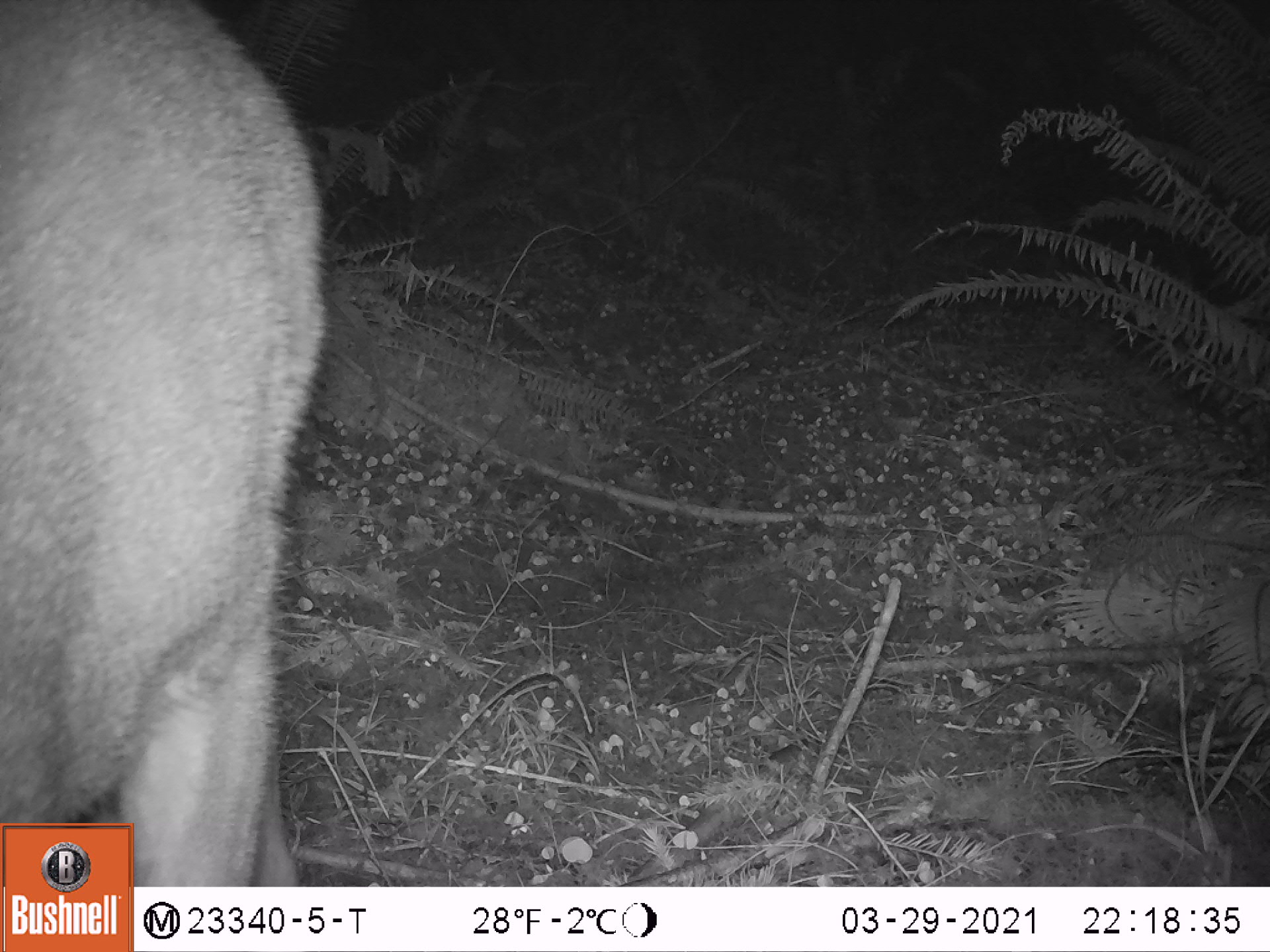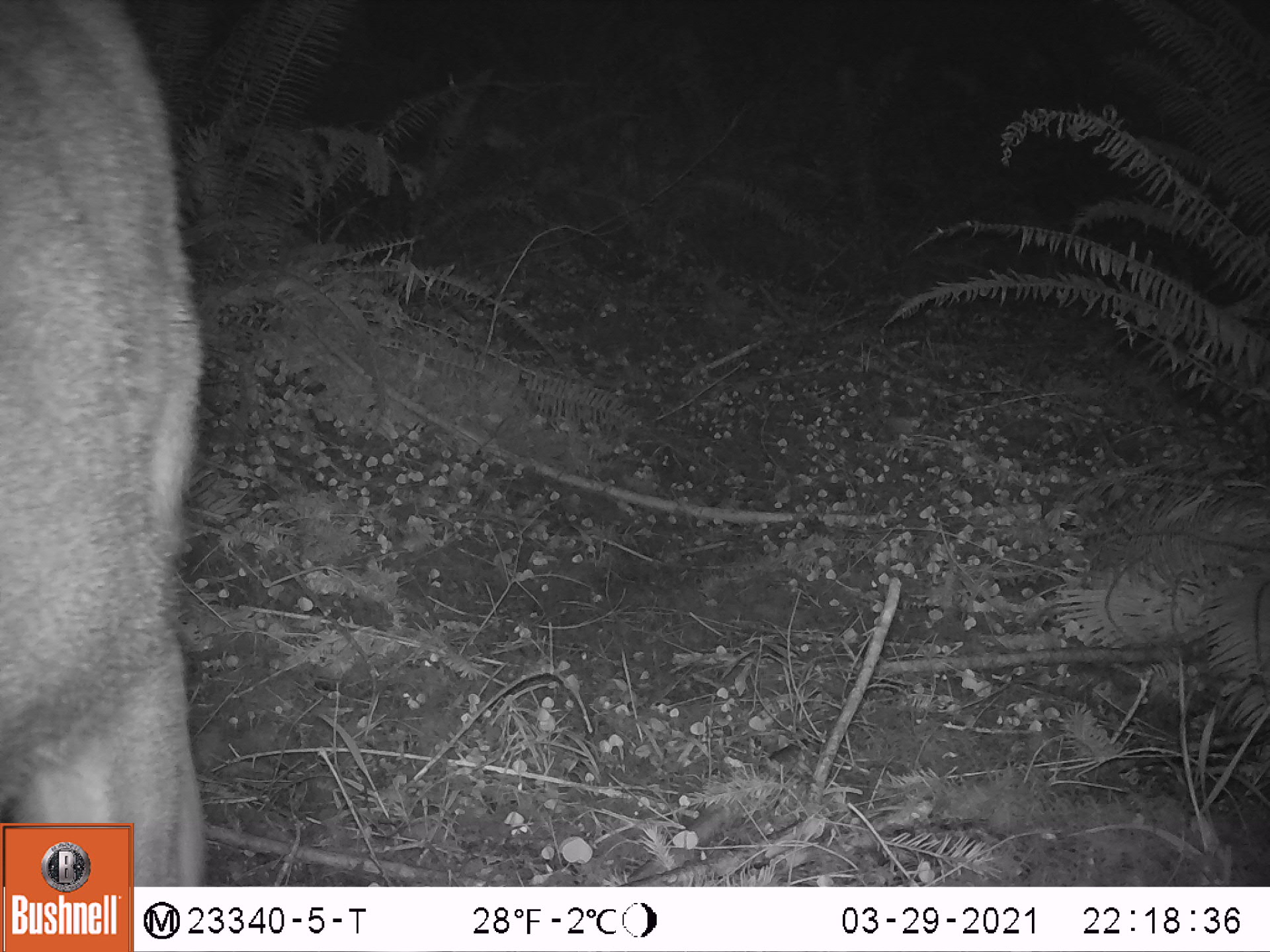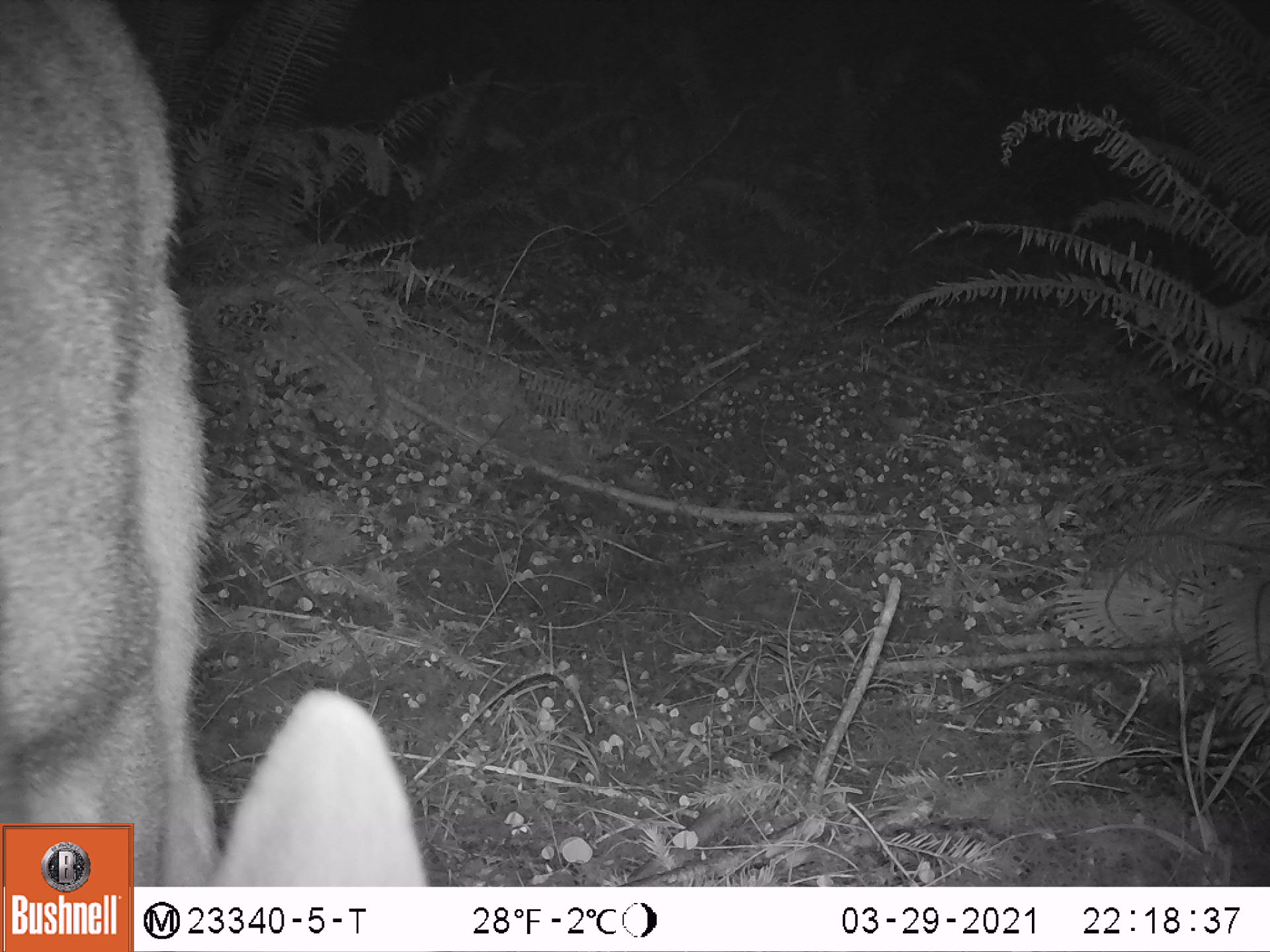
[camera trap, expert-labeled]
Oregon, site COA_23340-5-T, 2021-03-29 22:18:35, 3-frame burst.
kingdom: Animalia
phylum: Chordata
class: Mammalia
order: Artiodactyla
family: Cervidae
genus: Odocoileus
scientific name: Odocoileus hemionus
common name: black-tailed deer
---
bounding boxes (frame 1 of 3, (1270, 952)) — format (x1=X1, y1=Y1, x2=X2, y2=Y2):
black-tailed deer: (x1=2, y1=0, x2=344, y2=816)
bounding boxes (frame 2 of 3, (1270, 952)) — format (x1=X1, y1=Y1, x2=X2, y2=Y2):
black-tailed deer: (x1=1, y1=0, x2=217, y2=818)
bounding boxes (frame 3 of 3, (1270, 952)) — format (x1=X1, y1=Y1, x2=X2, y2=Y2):
black-tailed deer: (x1=3, y1=0, x2=421, y2=818)